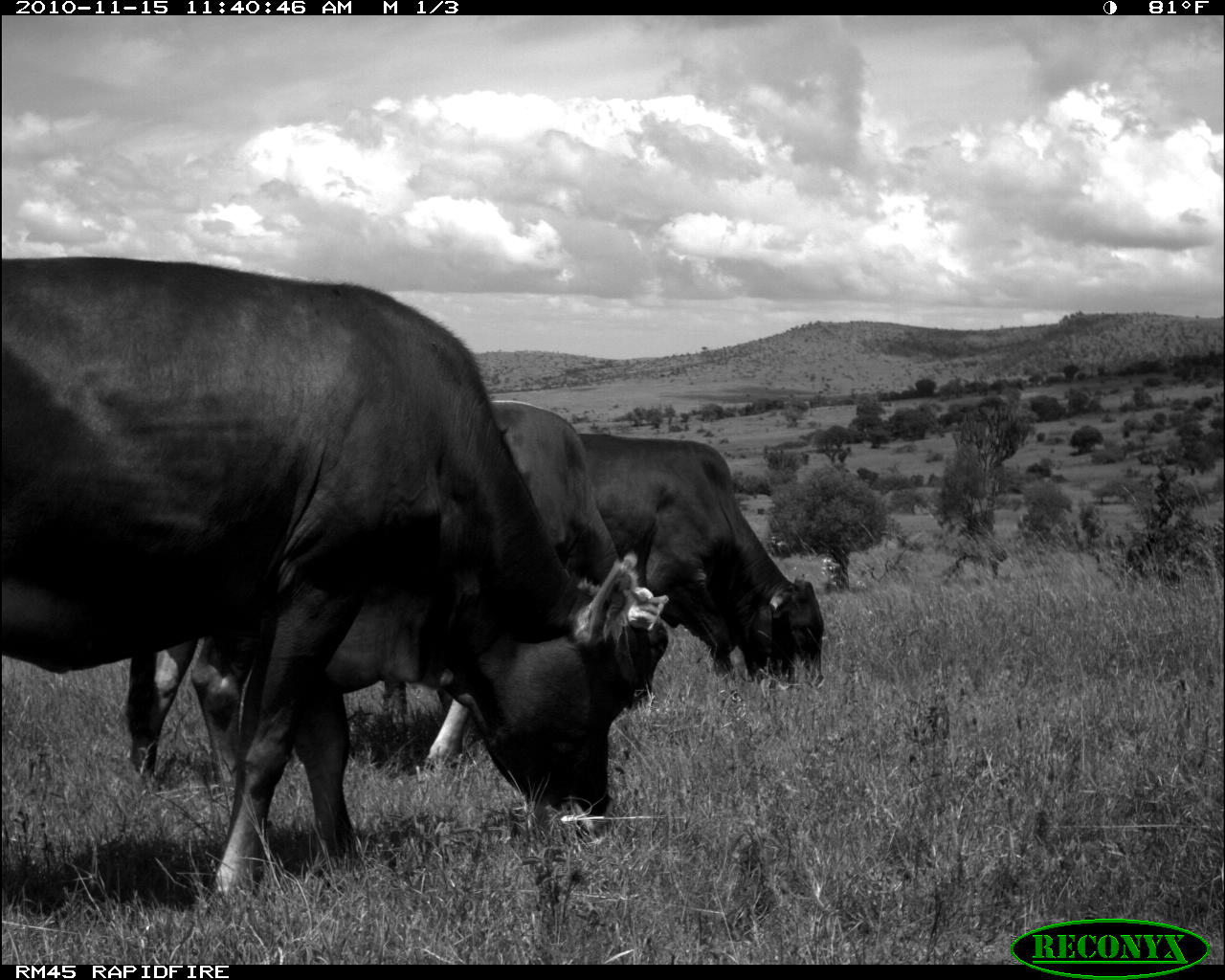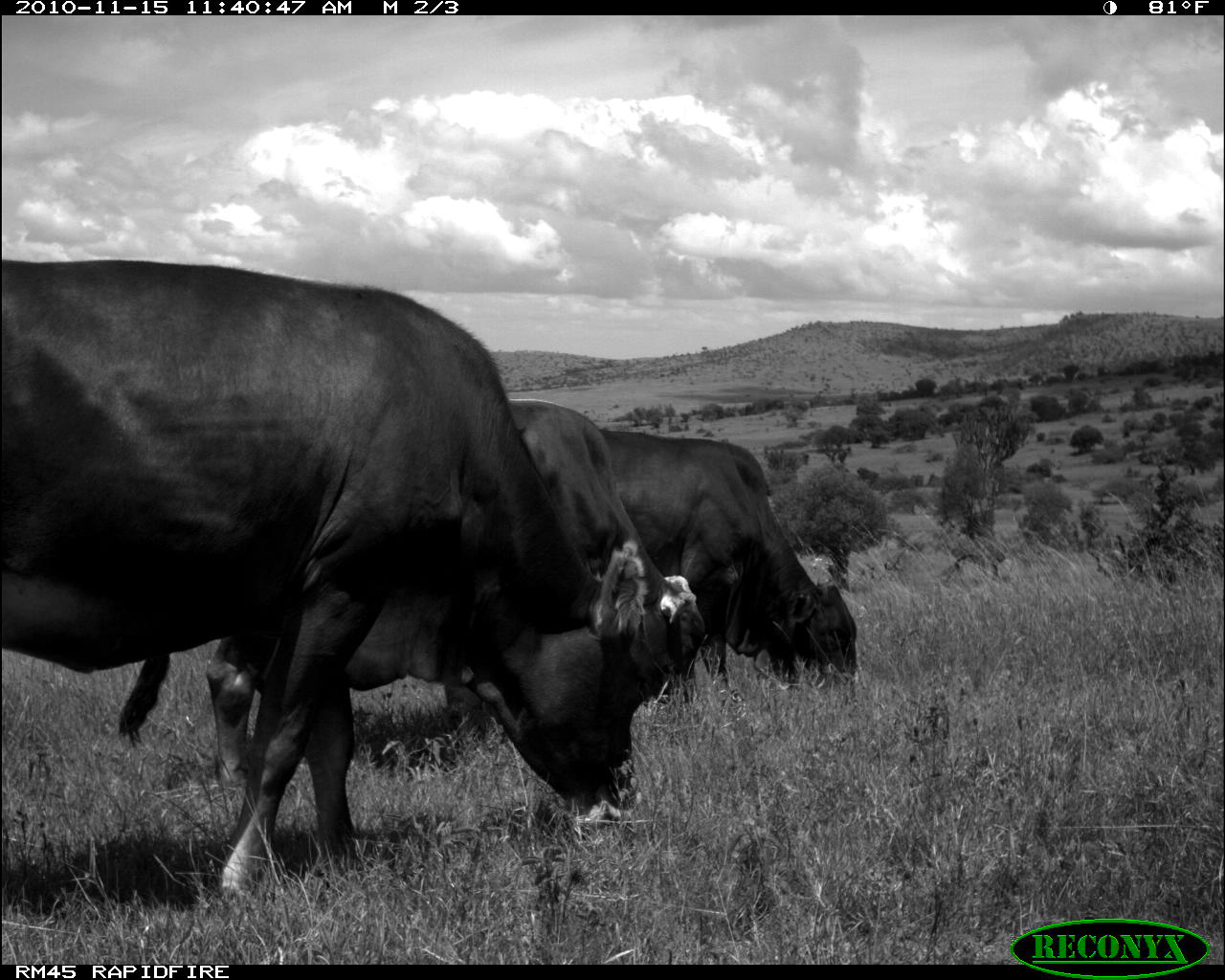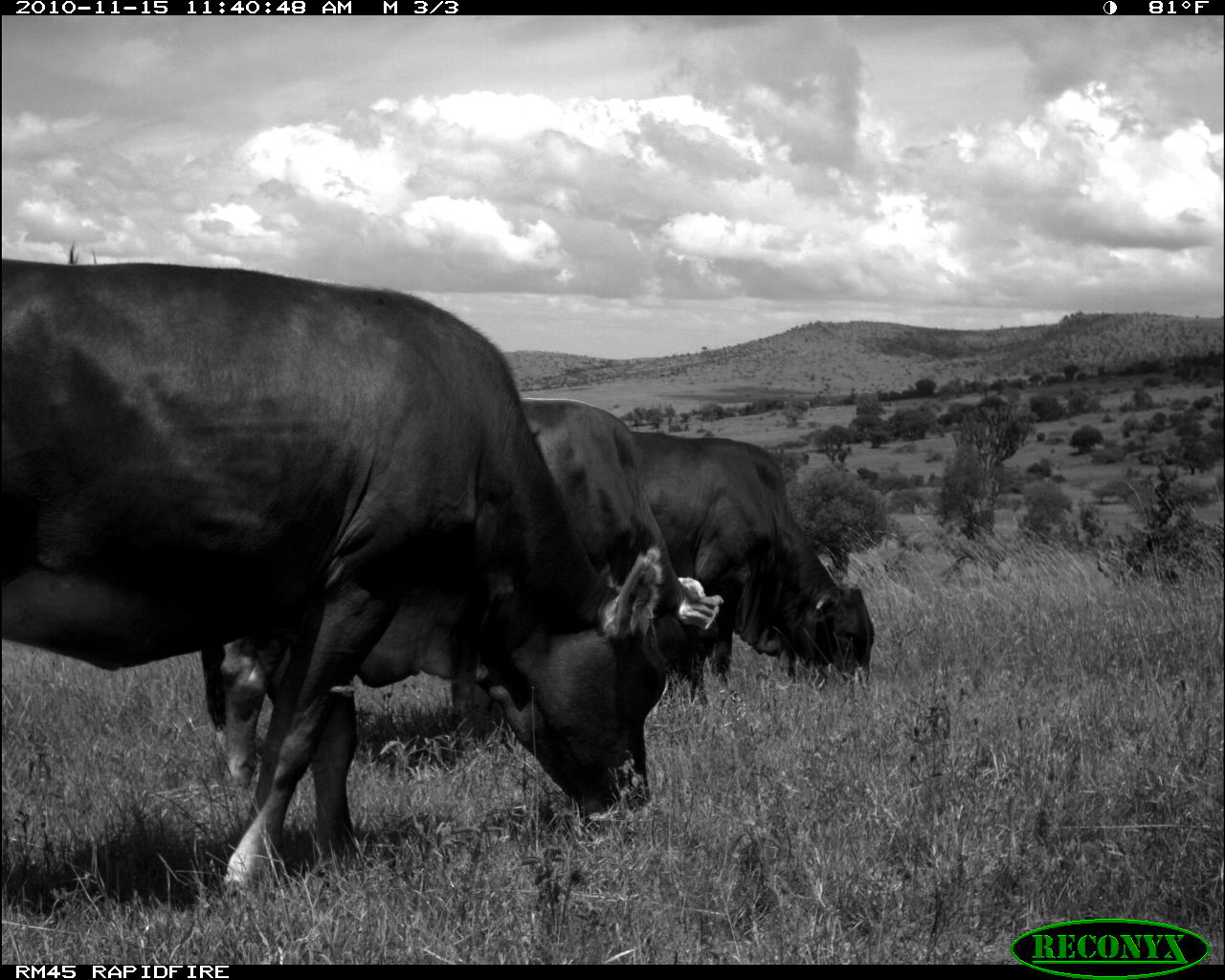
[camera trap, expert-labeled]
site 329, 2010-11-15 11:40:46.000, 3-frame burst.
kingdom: Animalia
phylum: Chordata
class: Mammalia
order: Artiodactyla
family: Bovidae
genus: Bos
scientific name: Bos taurus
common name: domestic cattle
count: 3